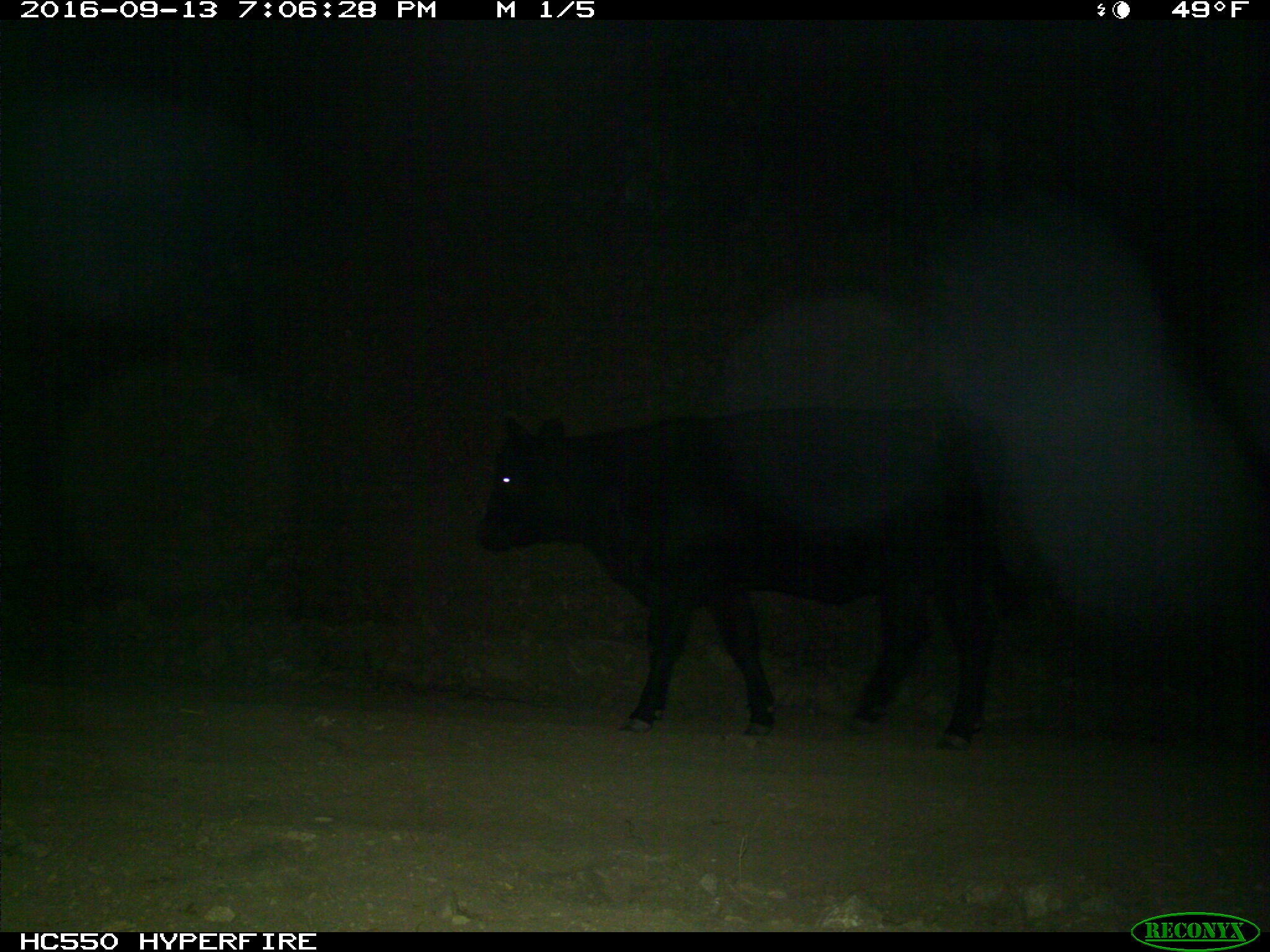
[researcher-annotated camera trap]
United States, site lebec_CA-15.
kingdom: Animalia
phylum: Chordata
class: Mammalia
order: Artiodactyla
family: Bovidae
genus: Bos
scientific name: Bos taurus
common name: domestic cow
Bos taurus (domestic cow).